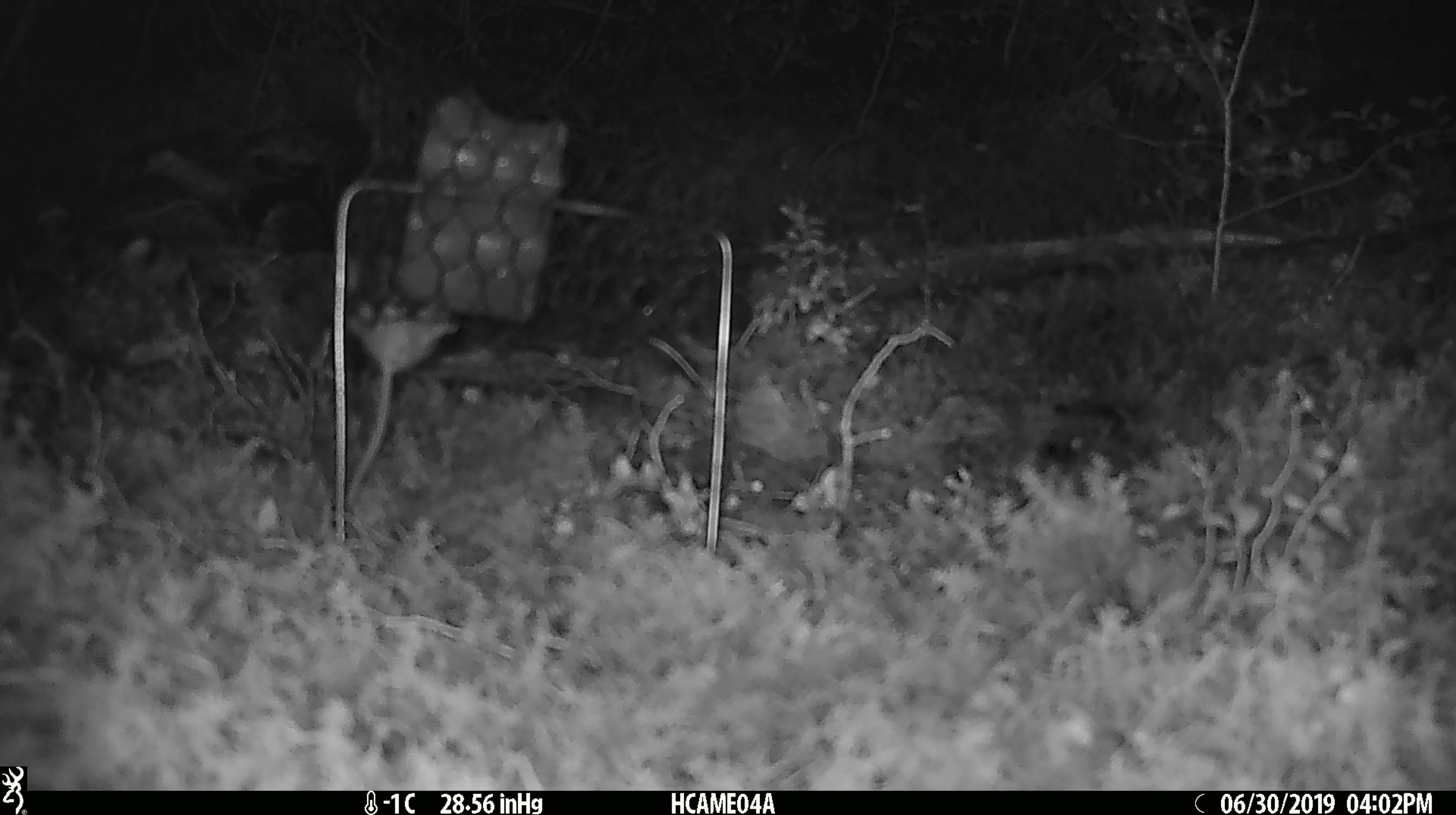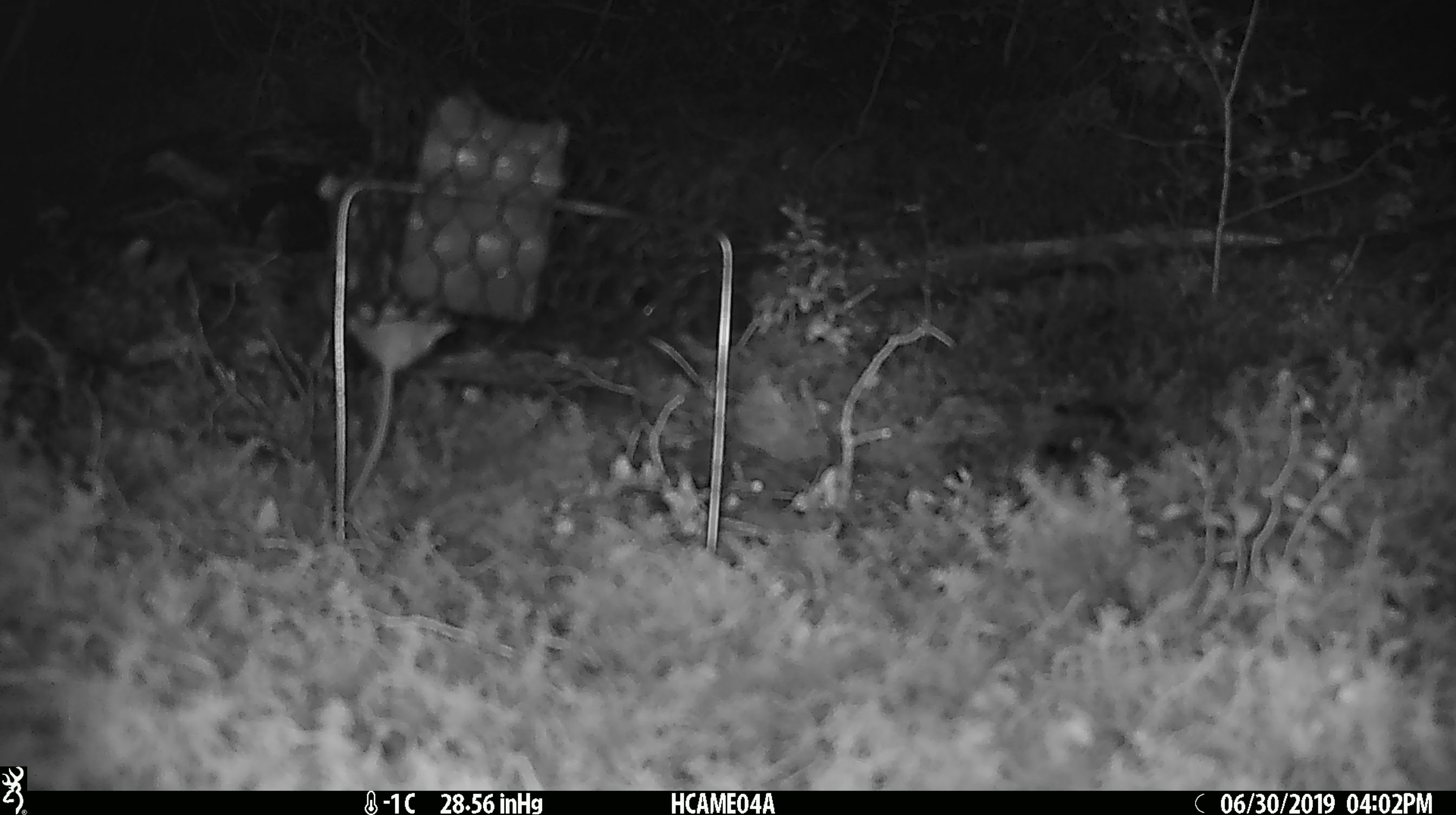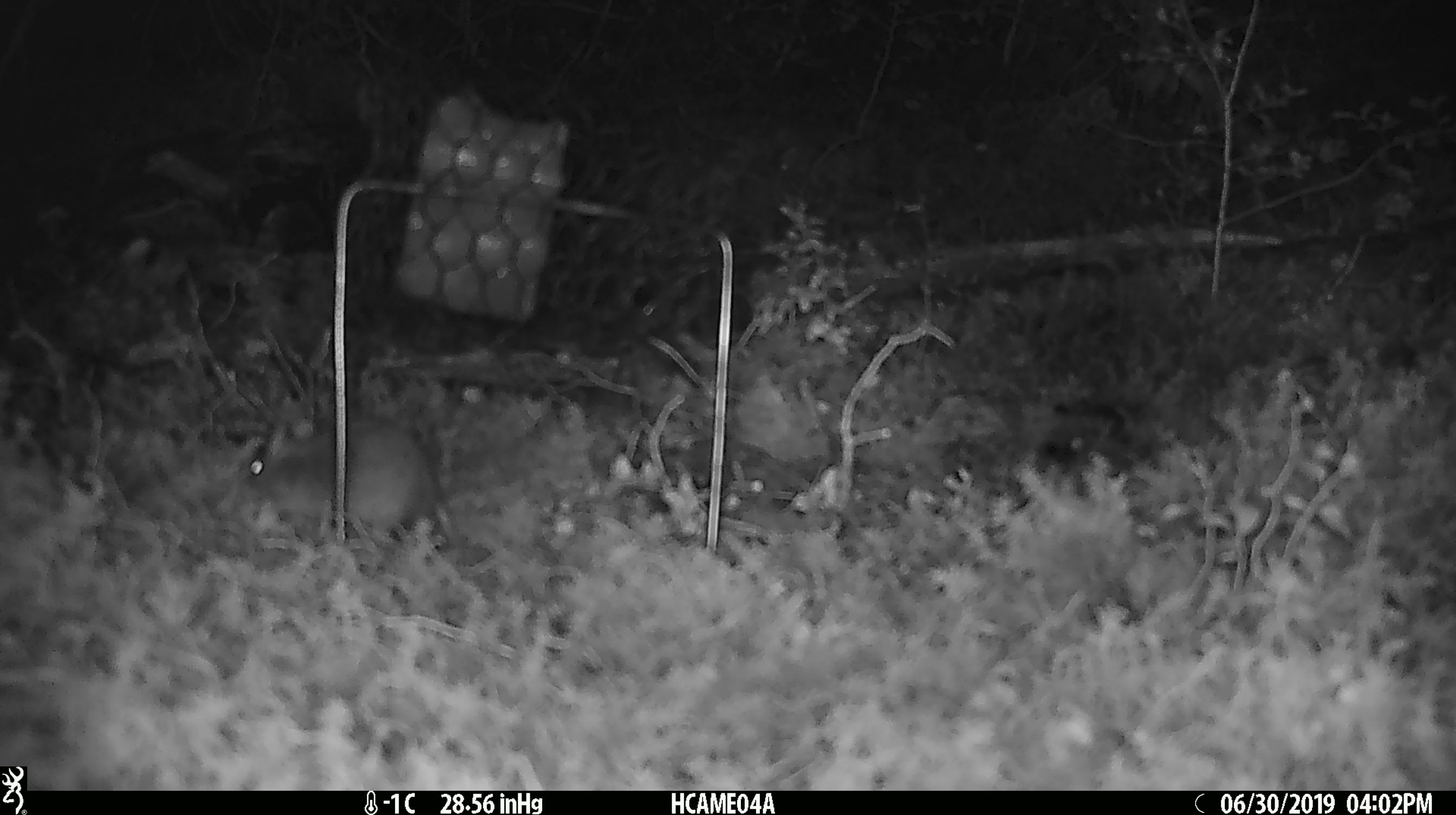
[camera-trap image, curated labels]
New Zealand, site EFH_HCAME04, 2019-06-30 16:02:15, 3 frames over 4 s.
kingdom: Animalia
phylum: Chordata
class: Mammalia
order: Rodentia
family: Muridae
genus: Mus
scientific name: Mus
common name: mouse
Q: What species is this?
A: Mouse (Mus).